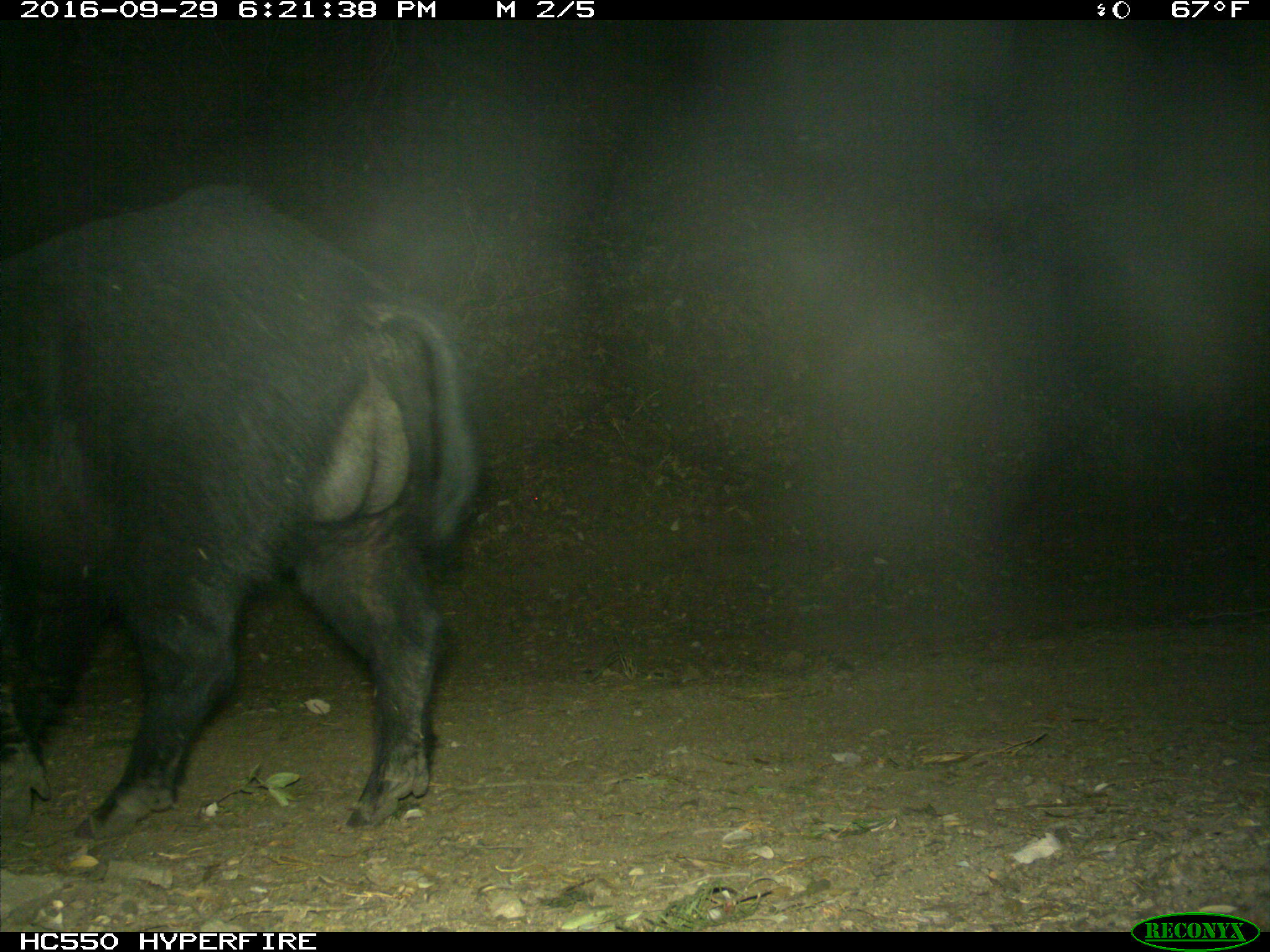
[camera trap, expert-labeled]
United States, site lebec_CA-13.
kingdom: Animalia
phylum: Chordata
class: Mammalia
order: Artiodactyla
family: Suidae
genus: Sus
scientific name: Sus scrofa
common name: wild boar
Sus scrofa (wild boar).